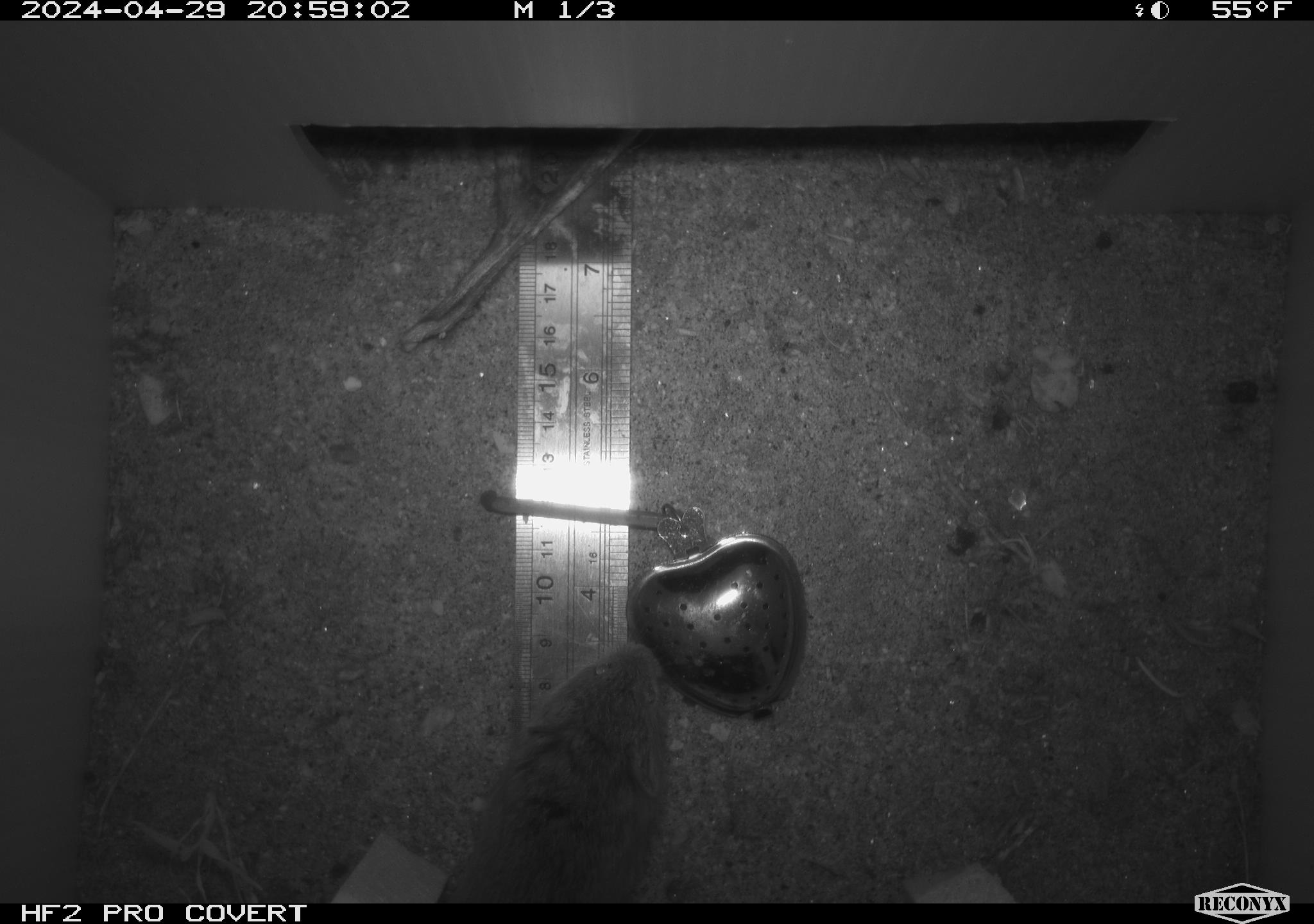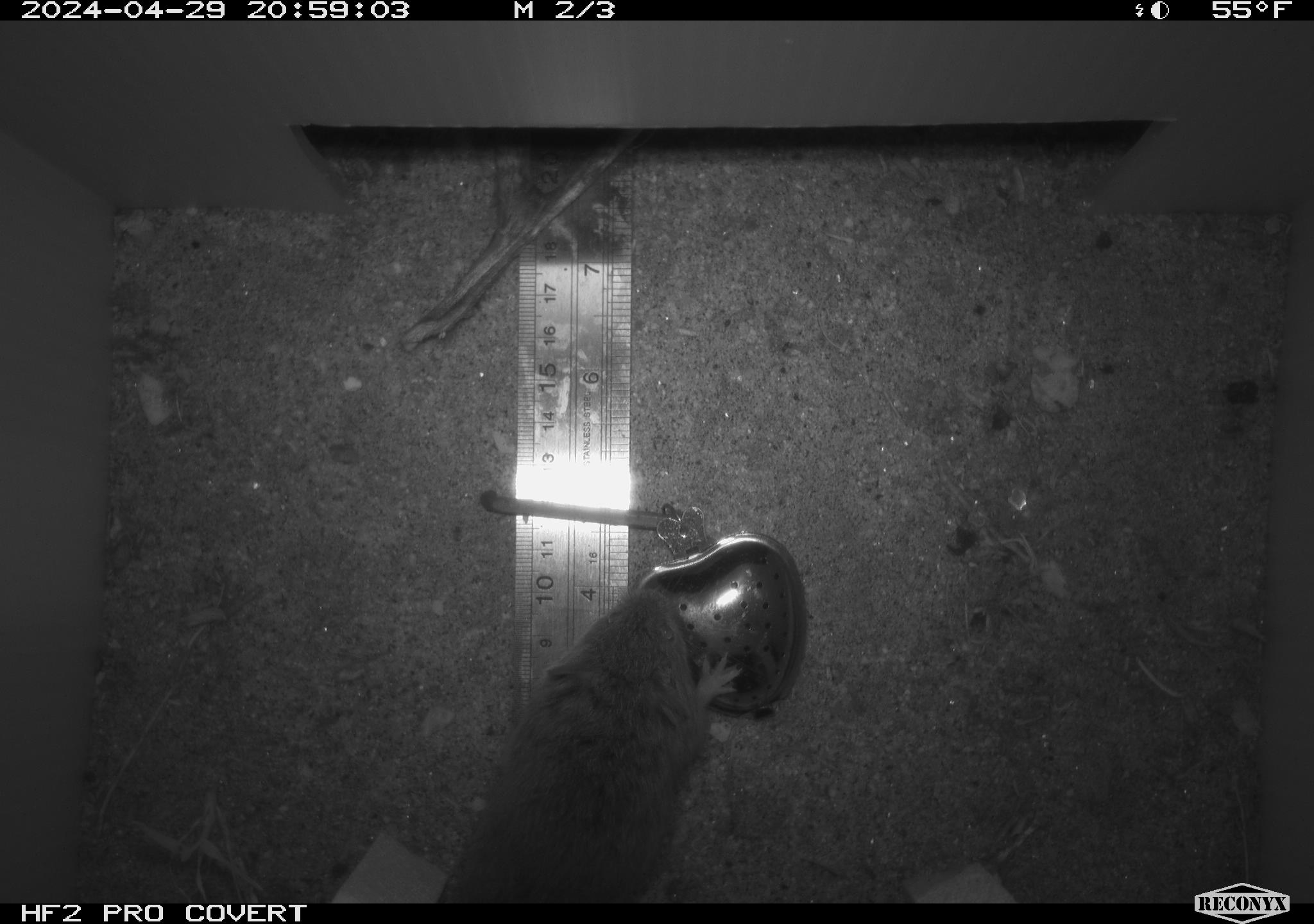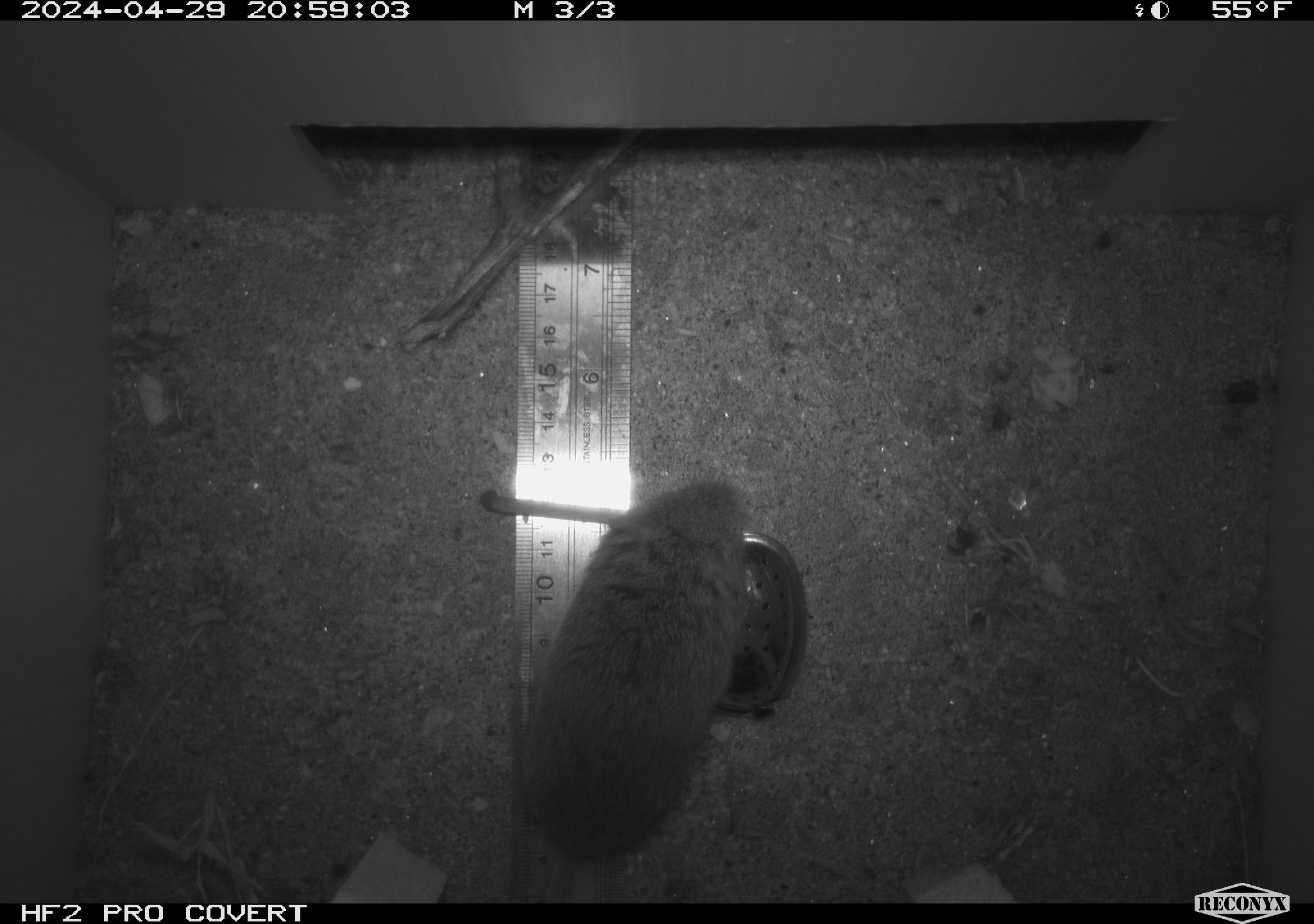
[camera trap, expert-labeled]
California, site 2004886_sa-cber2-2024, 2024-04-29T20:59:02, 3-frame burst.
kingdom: Animalia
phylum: Chordata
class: Mammalia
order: Rodentia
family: Cricetidae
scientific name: Arvicolinae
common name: voles, lemmings, and muskrats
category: arvicolinae subfamily